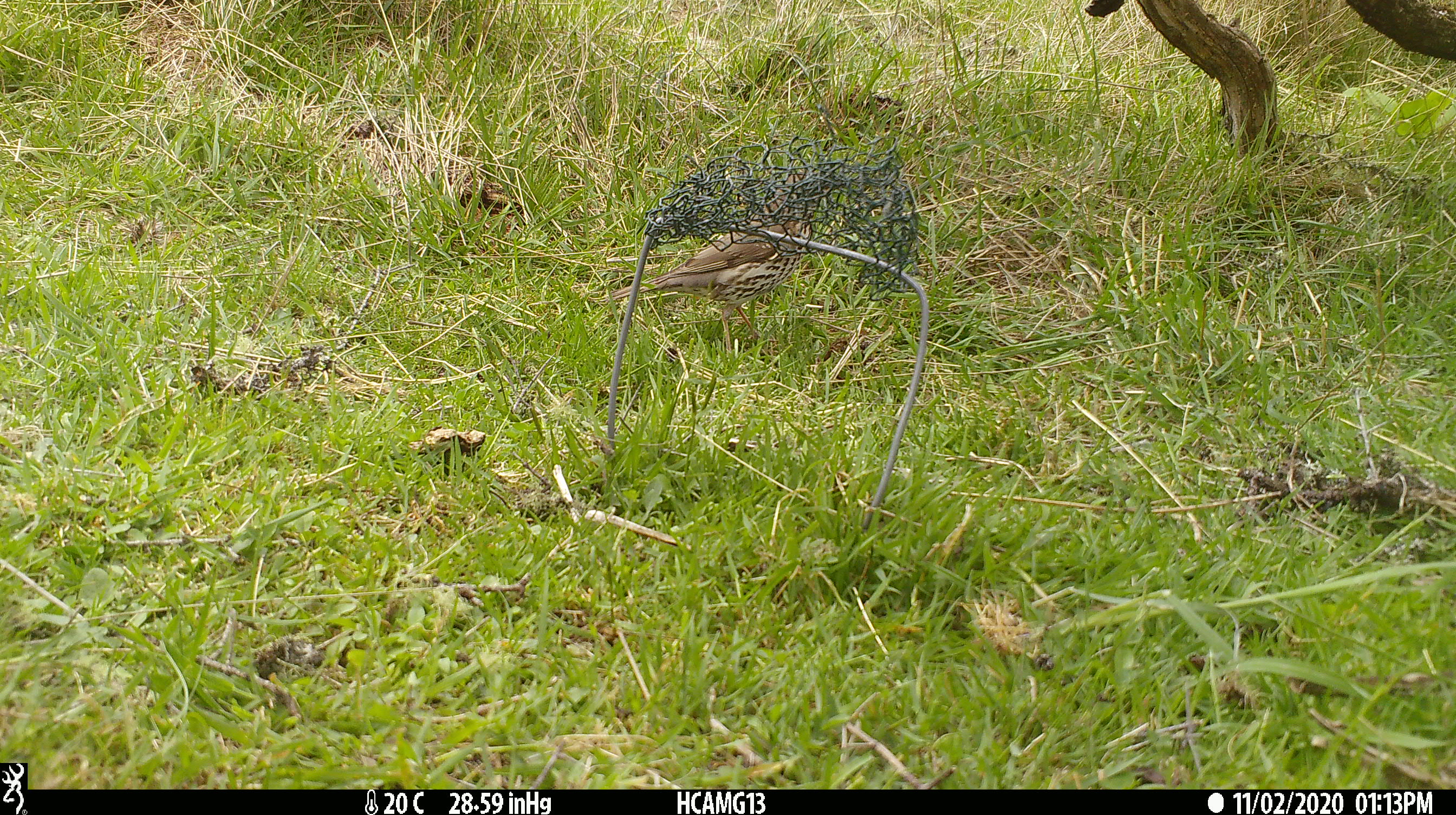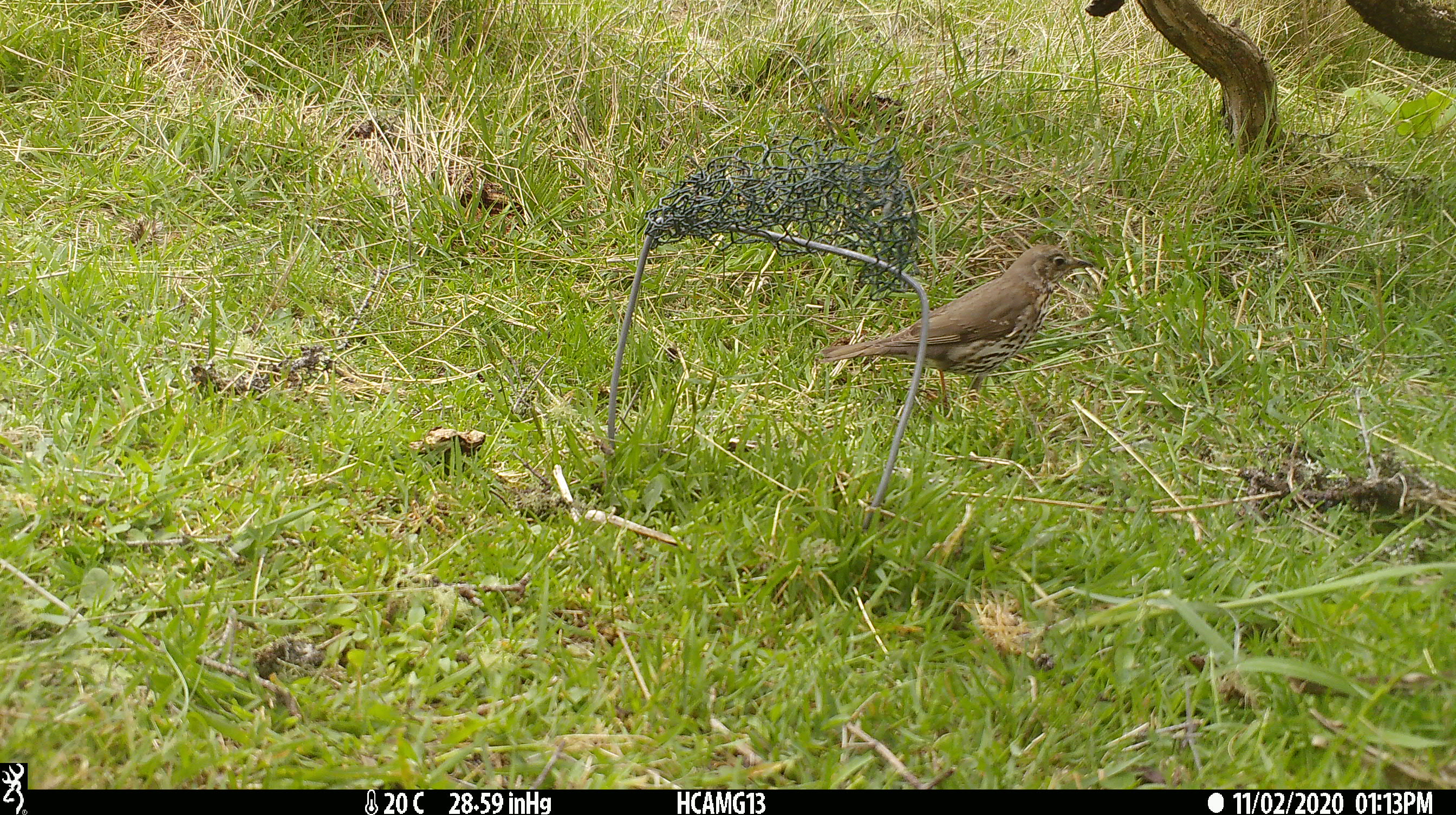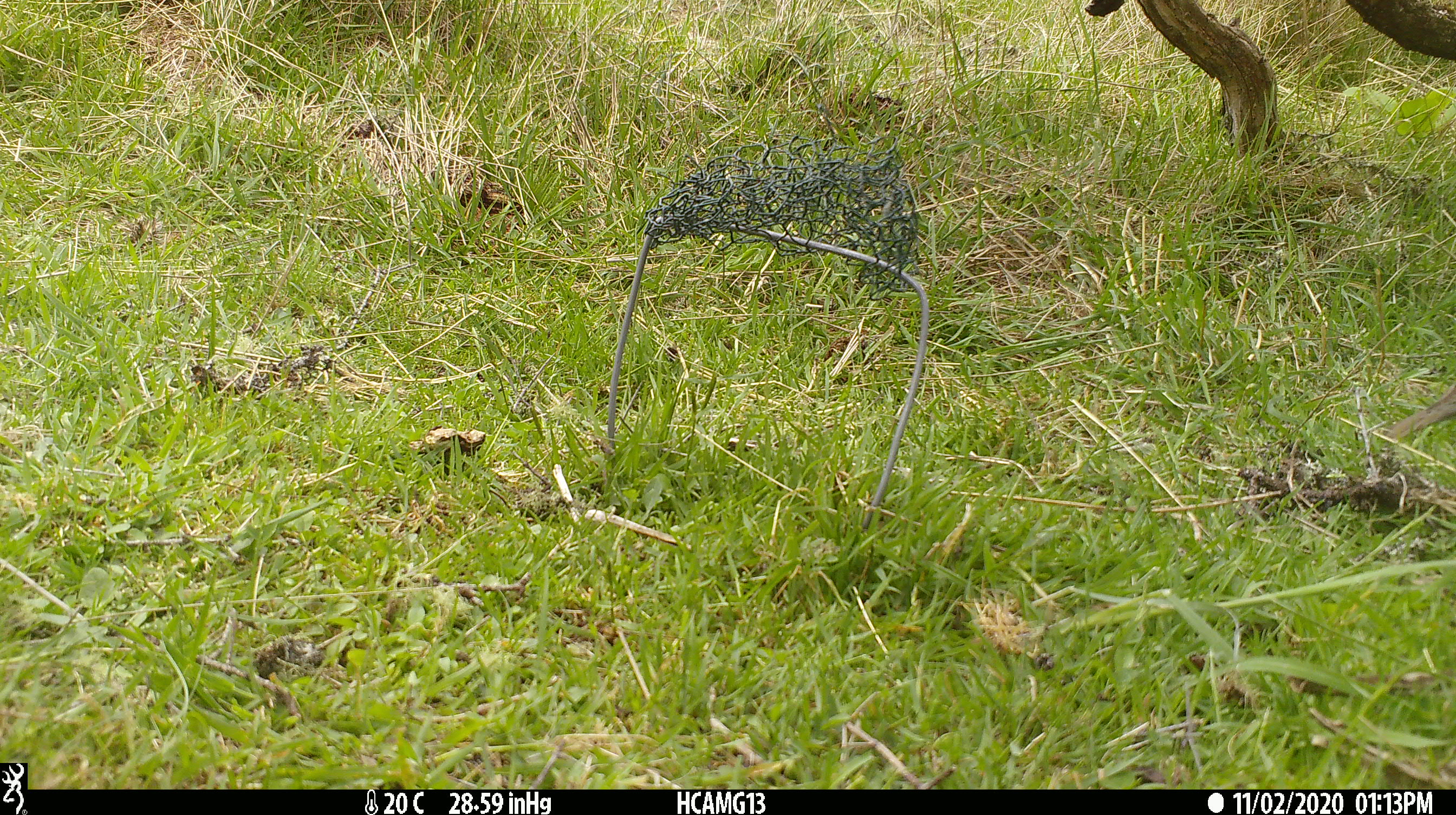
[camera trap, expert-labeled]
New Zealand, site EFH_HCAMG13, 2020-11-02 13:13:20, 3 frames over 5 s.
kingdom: Animalia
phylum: Chordata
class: Aves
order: Passeriformes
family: Turdidae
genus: Turdus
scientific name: Turdus philomelos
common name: song thrush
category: thrush